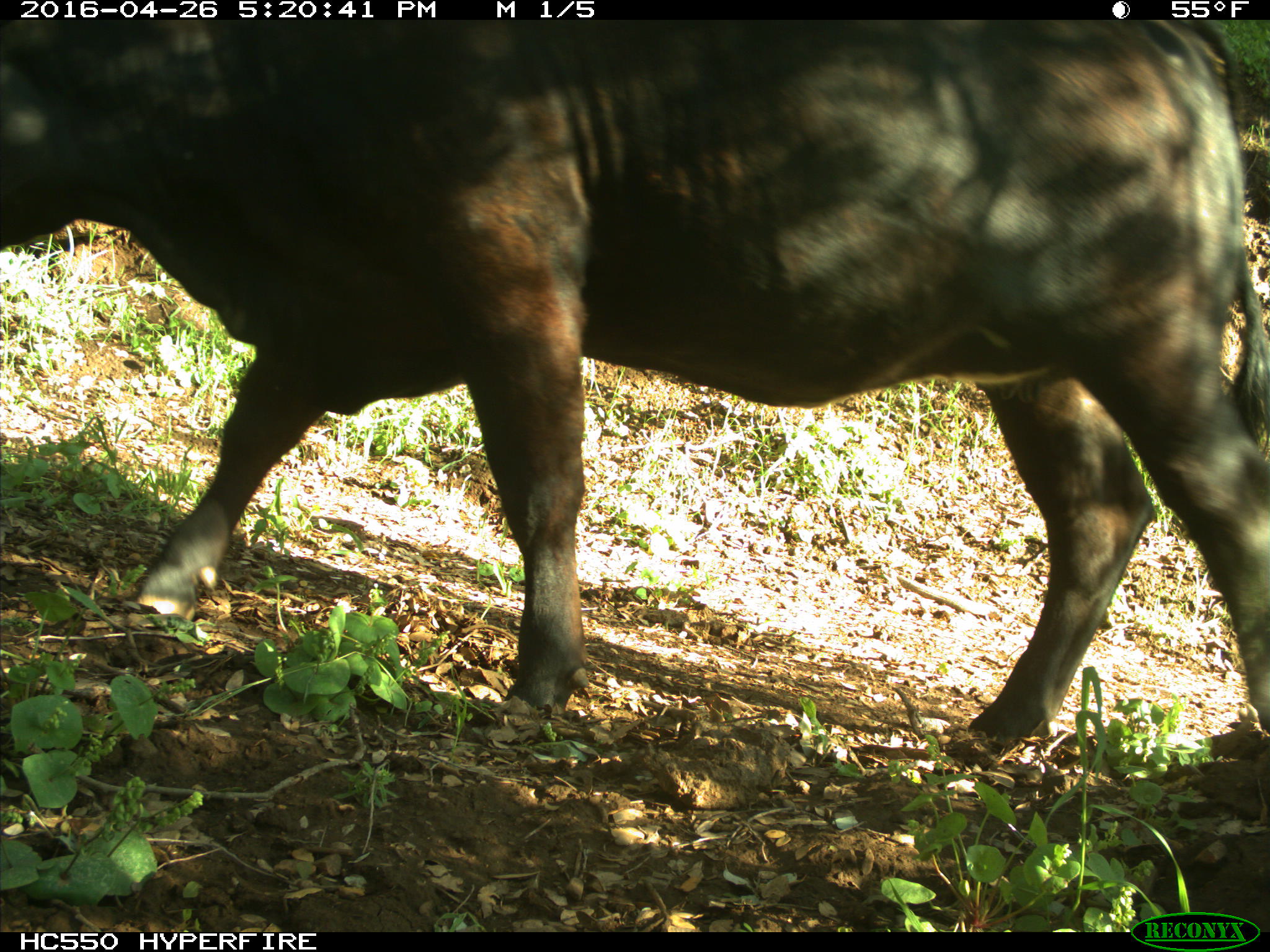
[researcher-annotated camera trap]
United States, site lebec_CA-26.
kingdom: Animalia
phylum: Chordata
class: Mammalia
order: Artiodactyla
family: Bovidae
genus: Bos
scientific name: Bos taurus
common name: domestic cow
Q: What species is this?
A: Bos taurus (domestic cow).